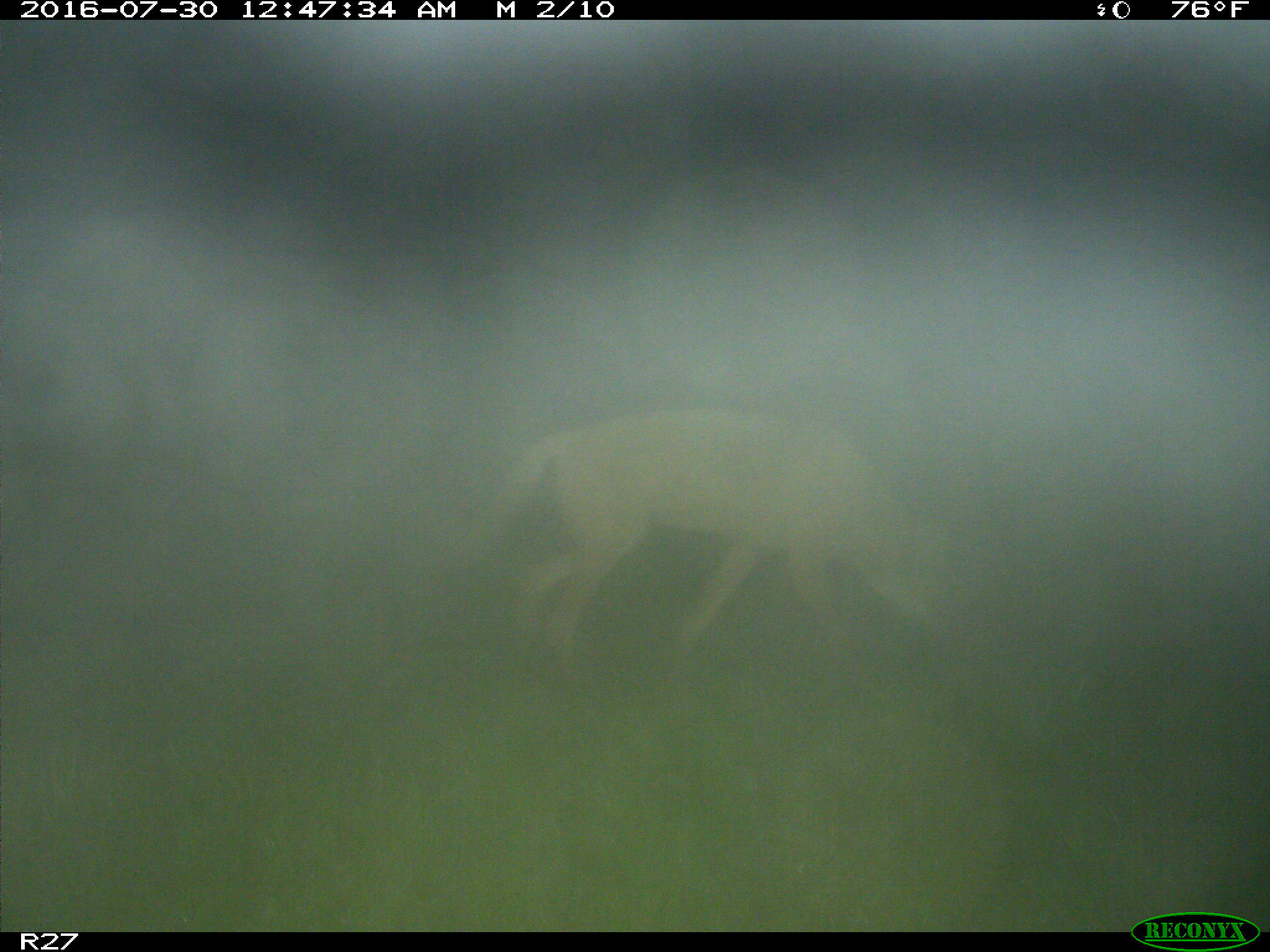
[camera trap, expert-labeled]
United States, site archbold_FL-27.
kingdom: Animalia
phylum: Chordata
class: Mammalia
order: Carnivora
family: Canidae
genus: Canis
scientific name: Canis latrans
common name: coyote